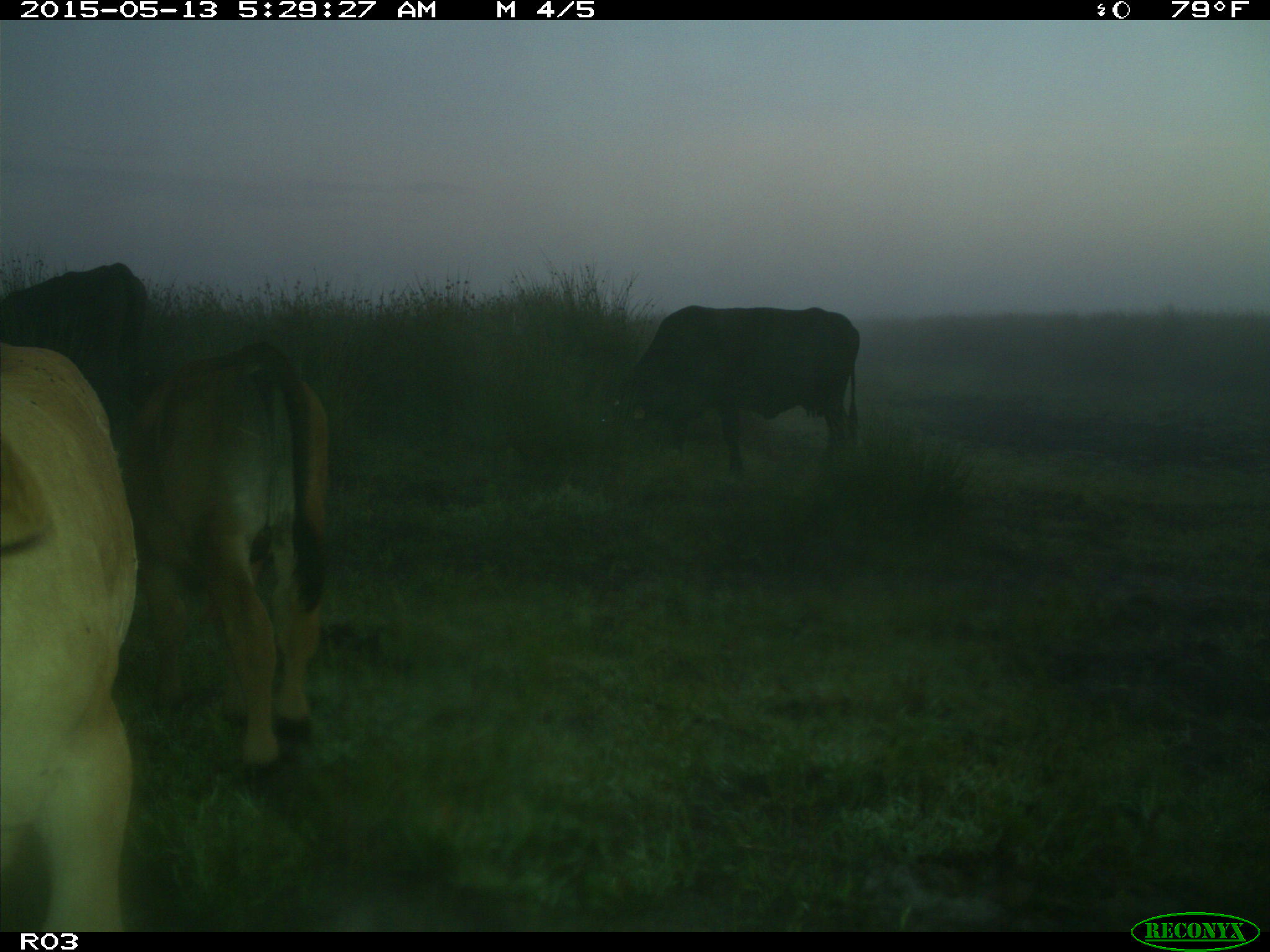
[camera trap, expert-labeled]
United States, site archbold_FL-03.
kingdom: Animalia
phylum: Chordata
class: Mammalia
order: Artiodactyla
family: Bovidae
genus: Bos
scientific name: Bos taurus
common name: domestic cow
Bos taurus (domestic cow).